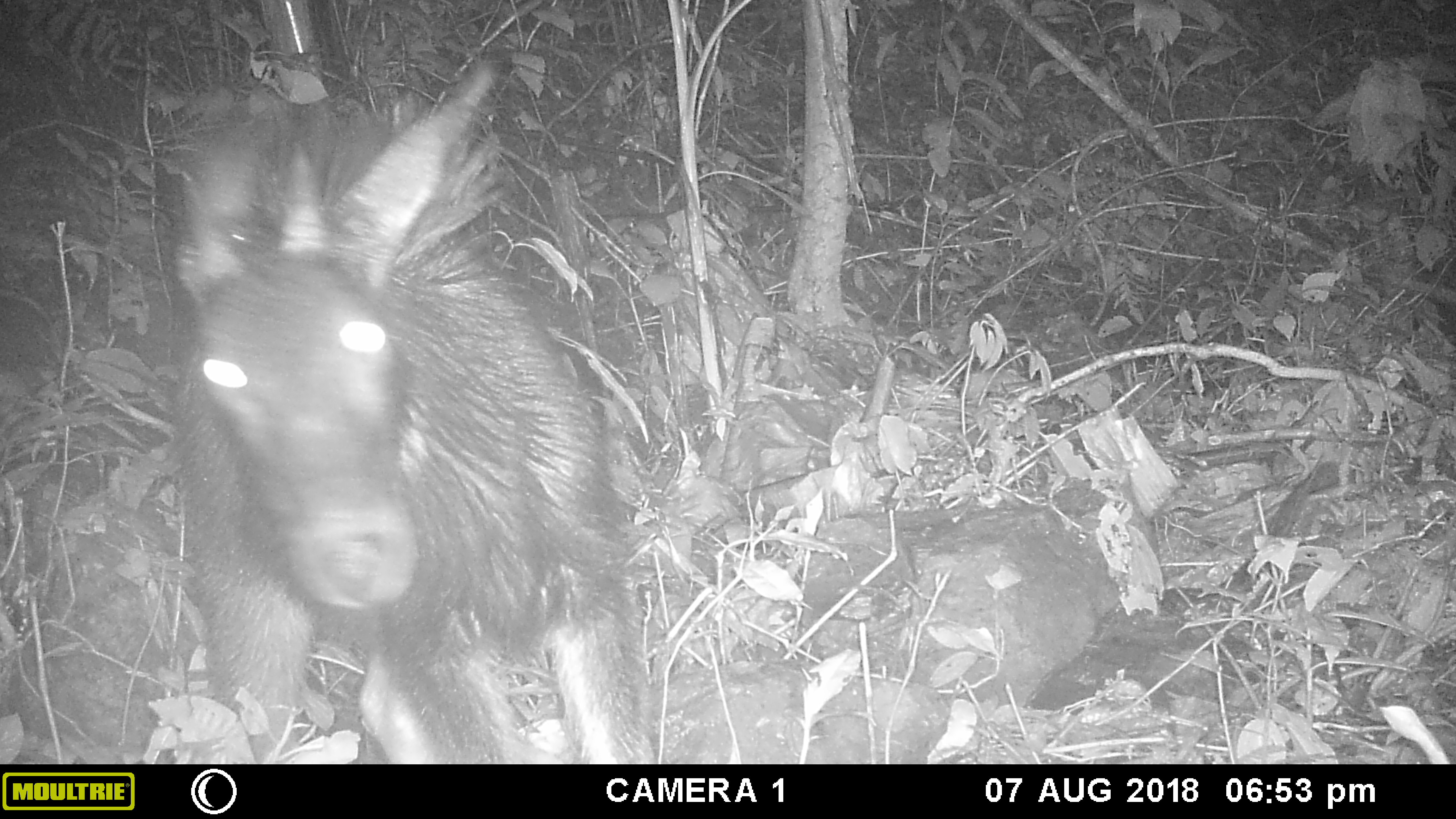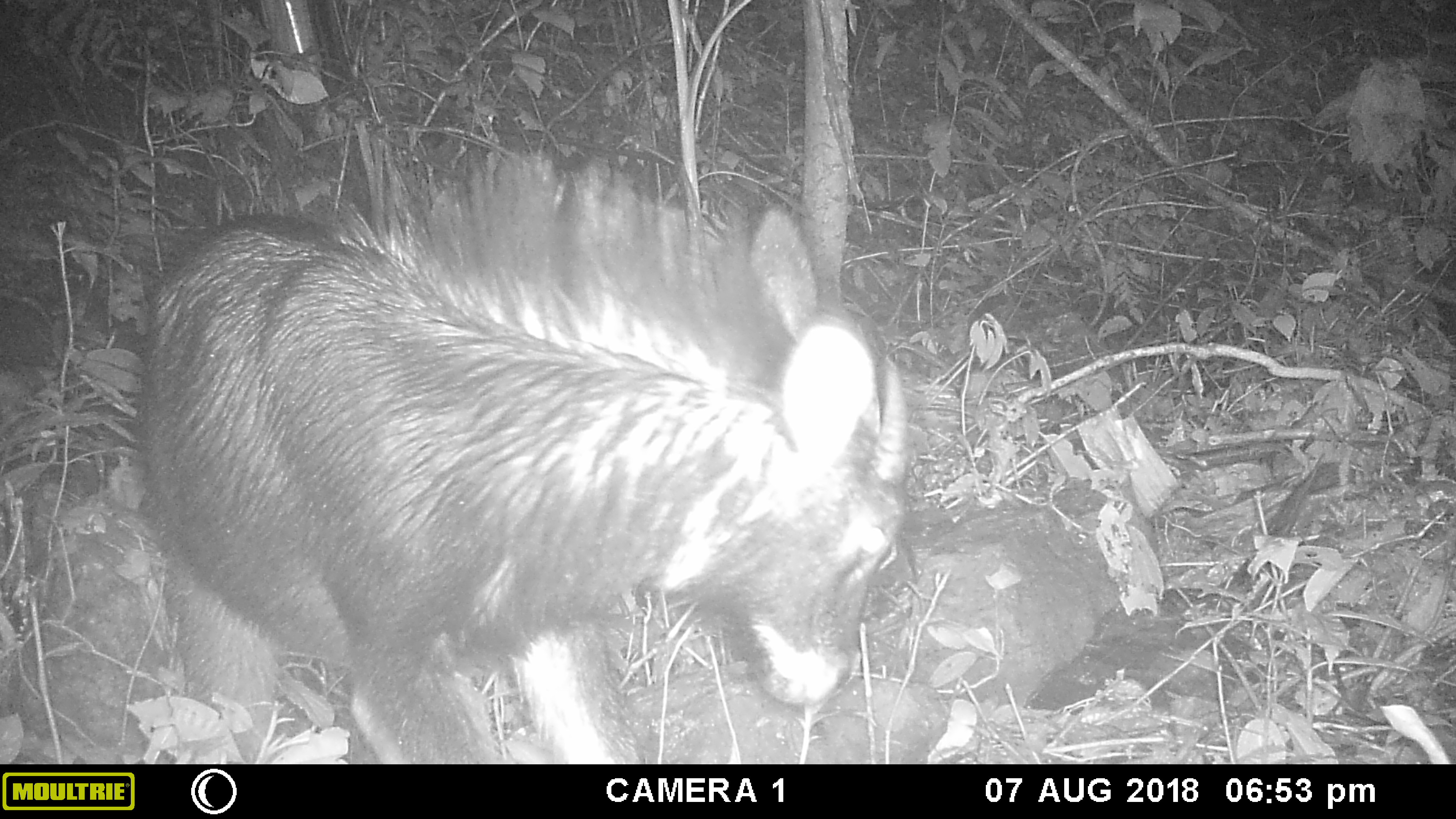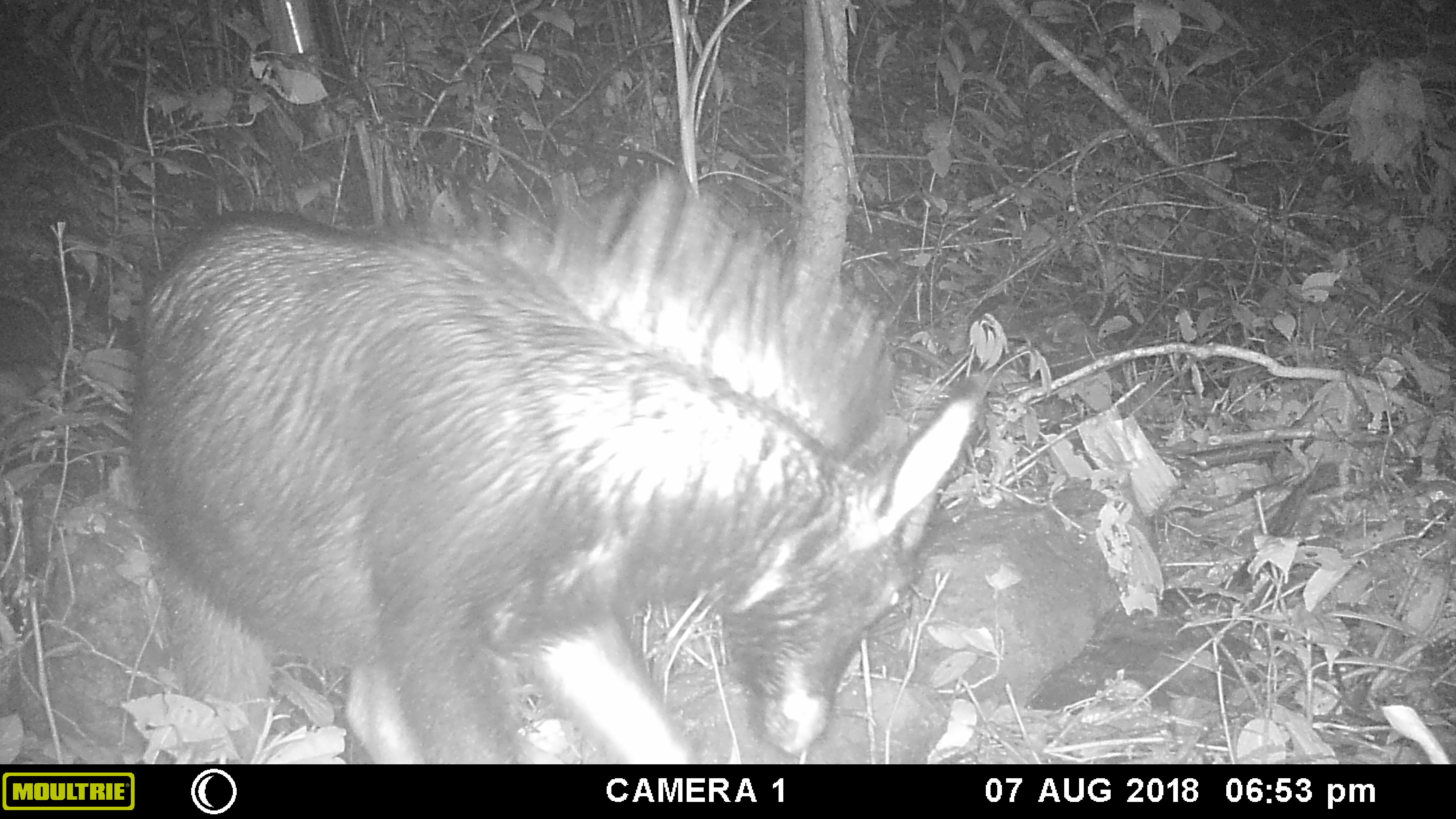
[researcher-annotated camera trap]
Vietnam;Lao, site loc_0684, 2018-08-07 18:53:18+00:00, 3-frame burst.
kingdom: Animalia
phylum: Chordata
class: Mammalia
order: Artiodactyla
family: Bovidae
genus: Capricornis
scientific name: Capricornis sumatraensis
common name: chinese serow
Chinese serow (Capricornis sumatraensis). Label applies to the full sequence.